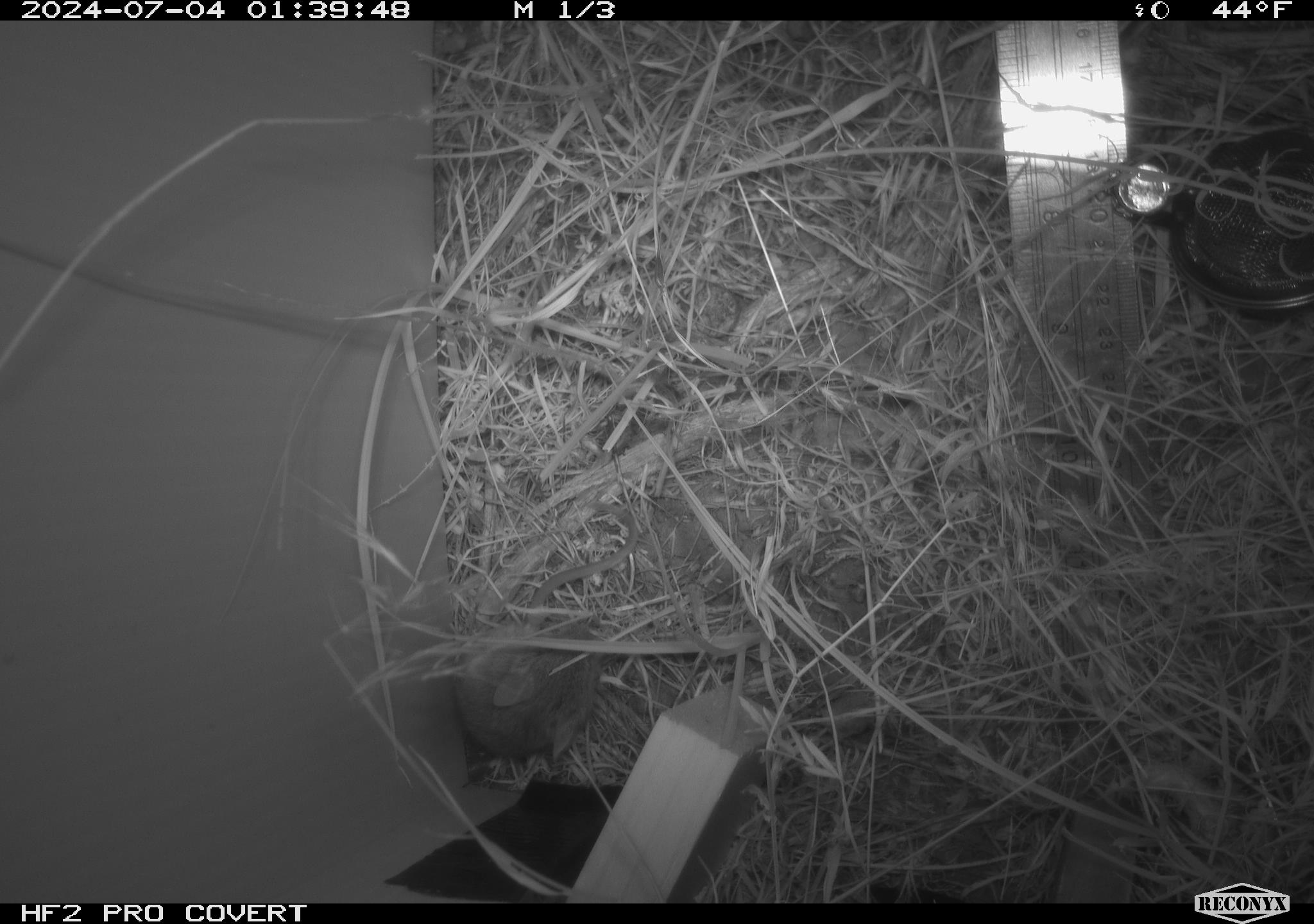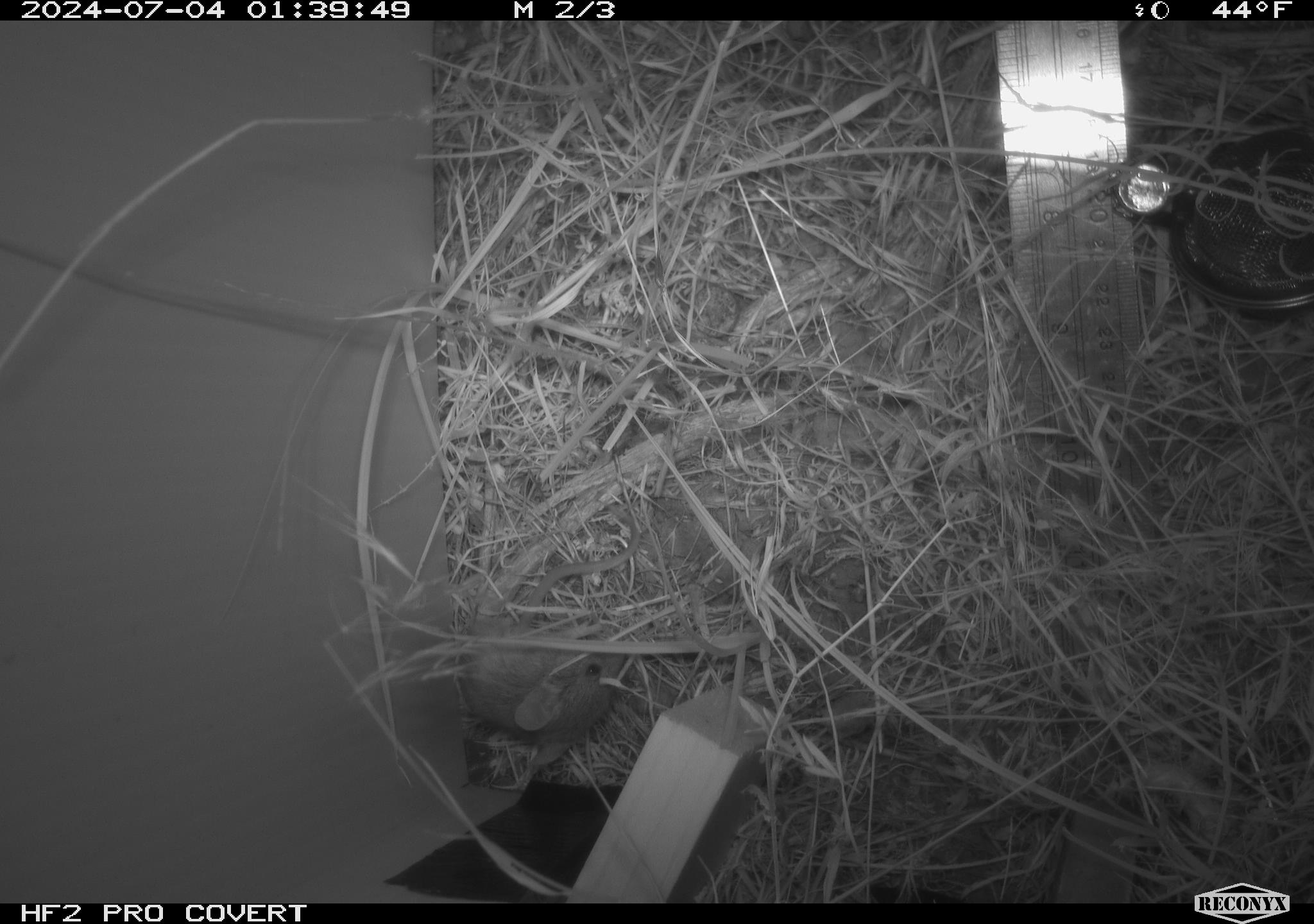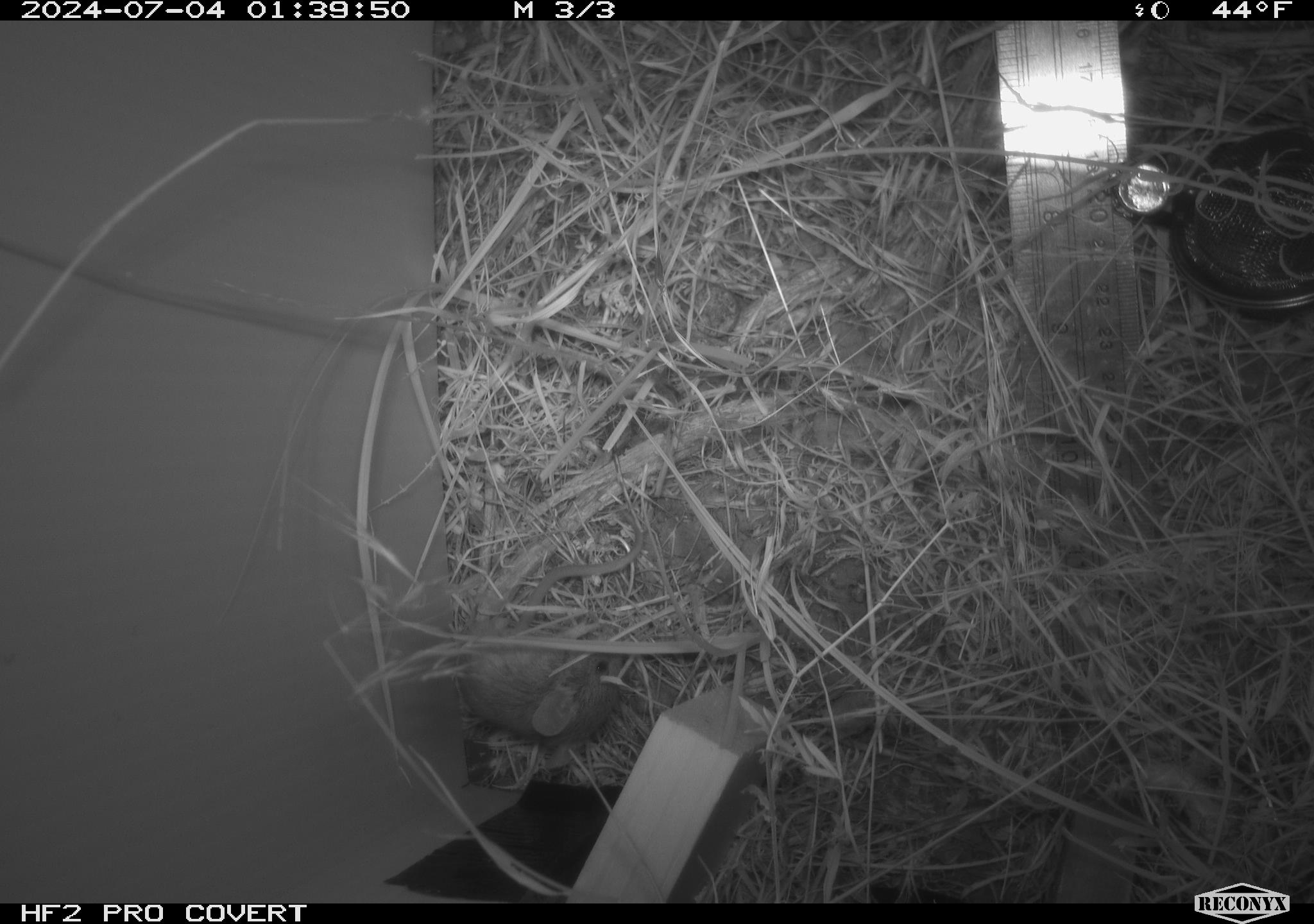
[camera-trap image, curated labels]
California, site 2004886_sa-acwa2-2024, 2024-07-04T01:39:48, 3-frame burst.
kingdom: Animalia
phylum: Chordata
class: Mammalia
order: Rodentia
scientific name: Rodentia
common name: mouse species